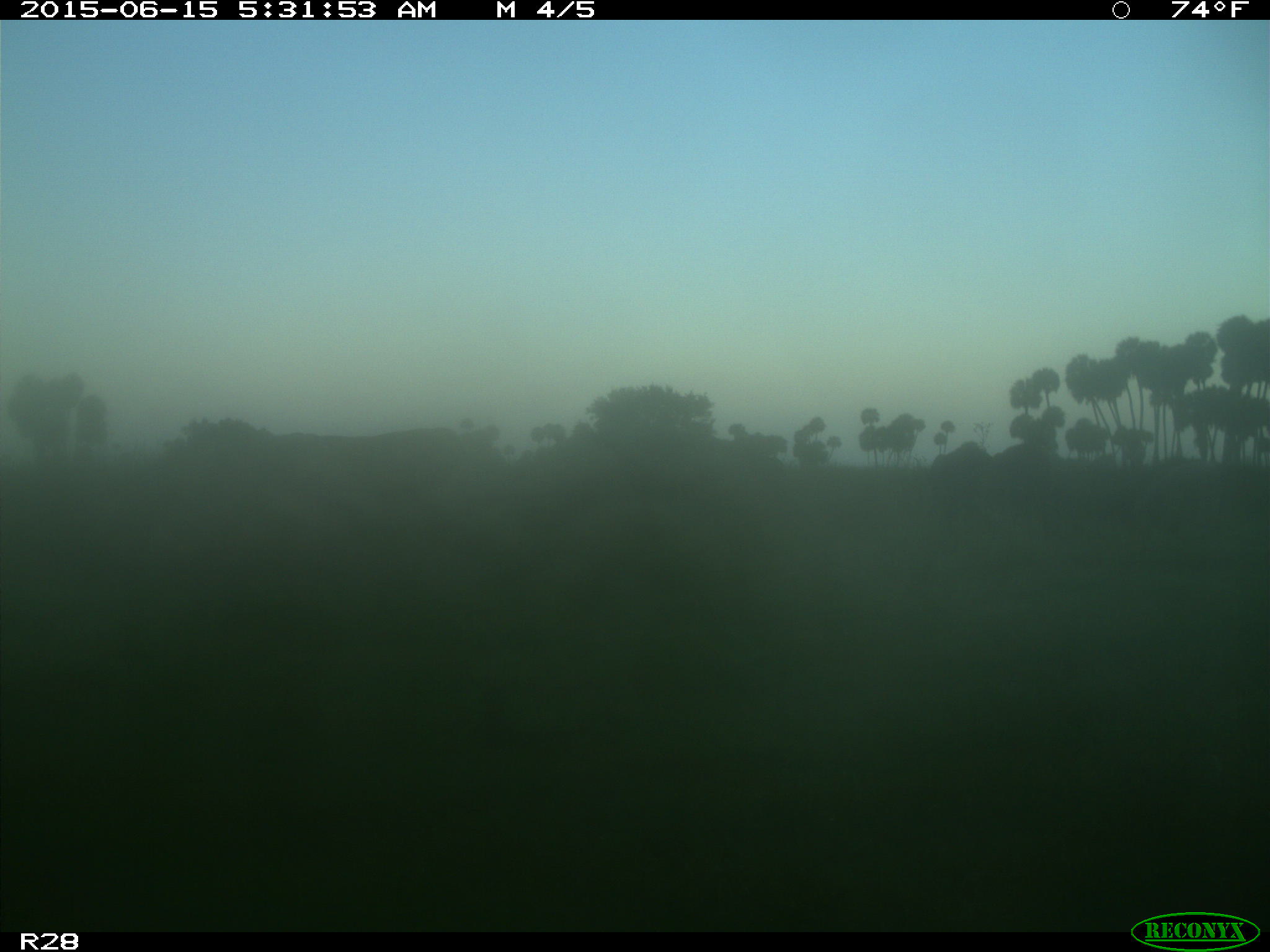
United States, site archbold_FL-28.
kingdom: Animalia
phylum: Chordata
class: Mammalia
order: Artiodactyla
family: Bovidae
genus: Bos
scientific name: Bos taurus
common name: domestic cow